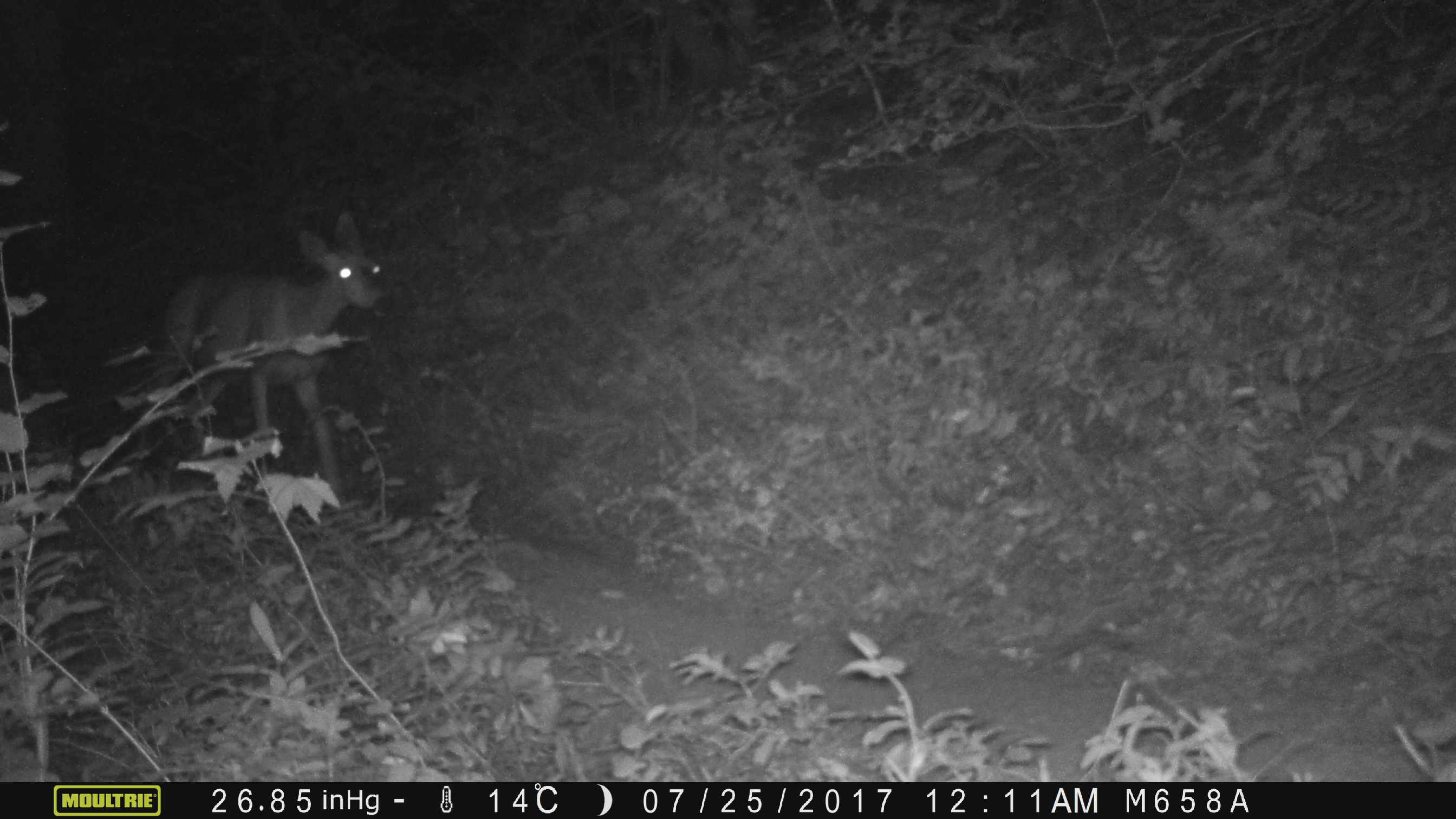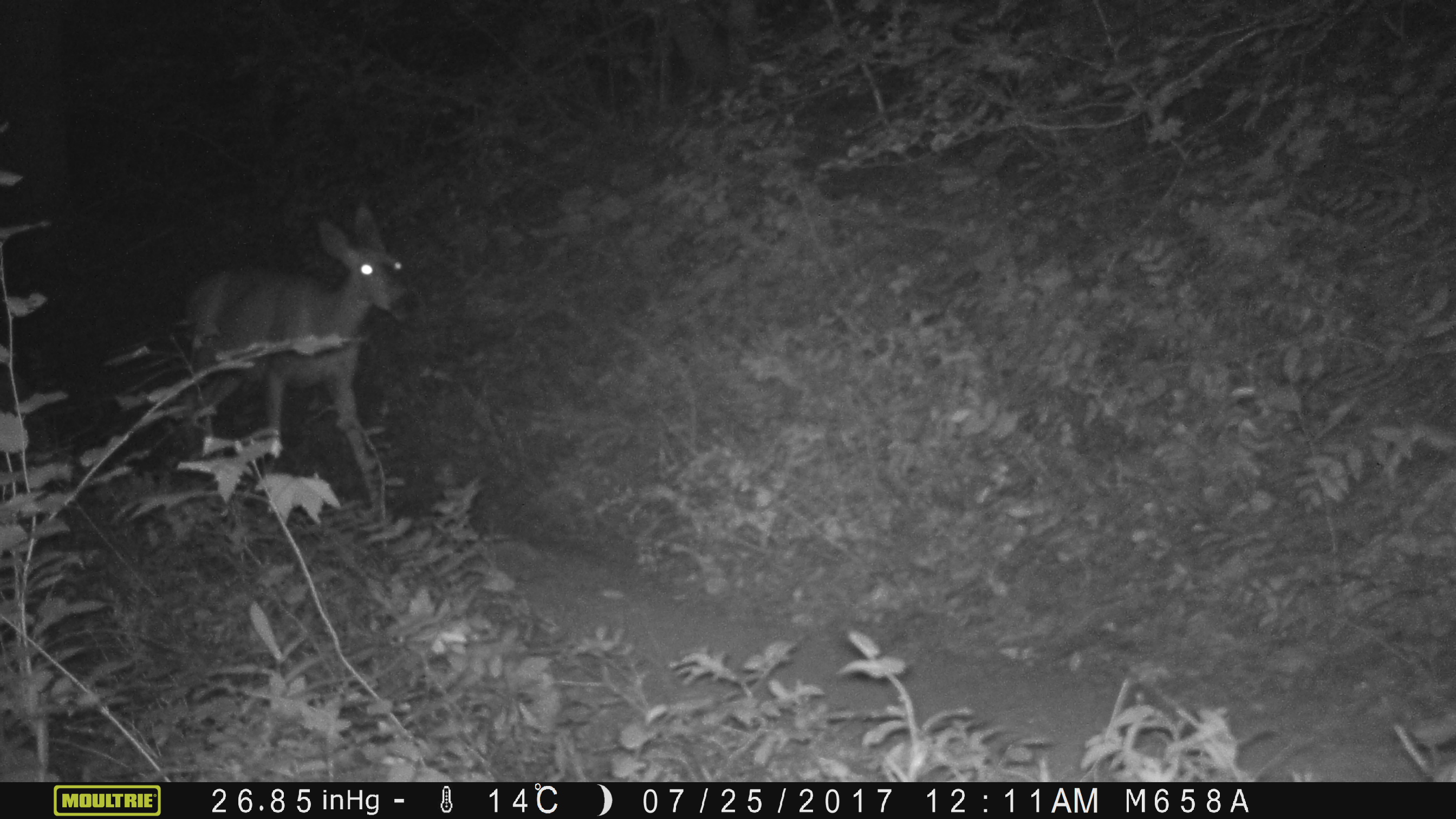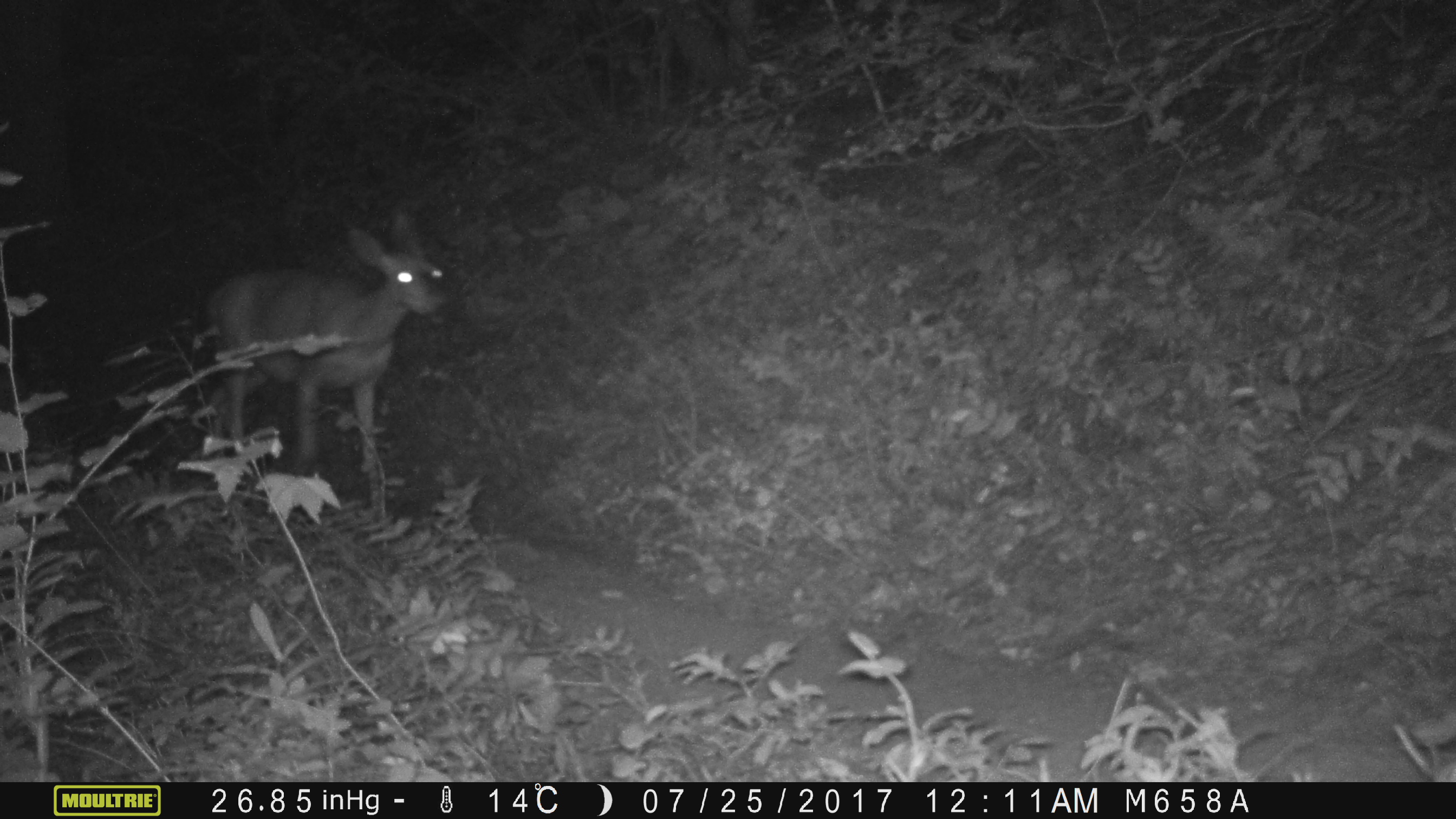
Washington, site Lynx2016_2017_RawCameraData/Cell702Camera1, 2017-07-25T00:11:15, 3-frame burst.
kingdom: Animalia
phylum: Chordata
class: Mammalia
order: Artiodactyla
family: Cervidae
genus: Odocoileus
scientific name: Odocoileus hemionus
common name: mule deer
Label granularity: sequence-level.